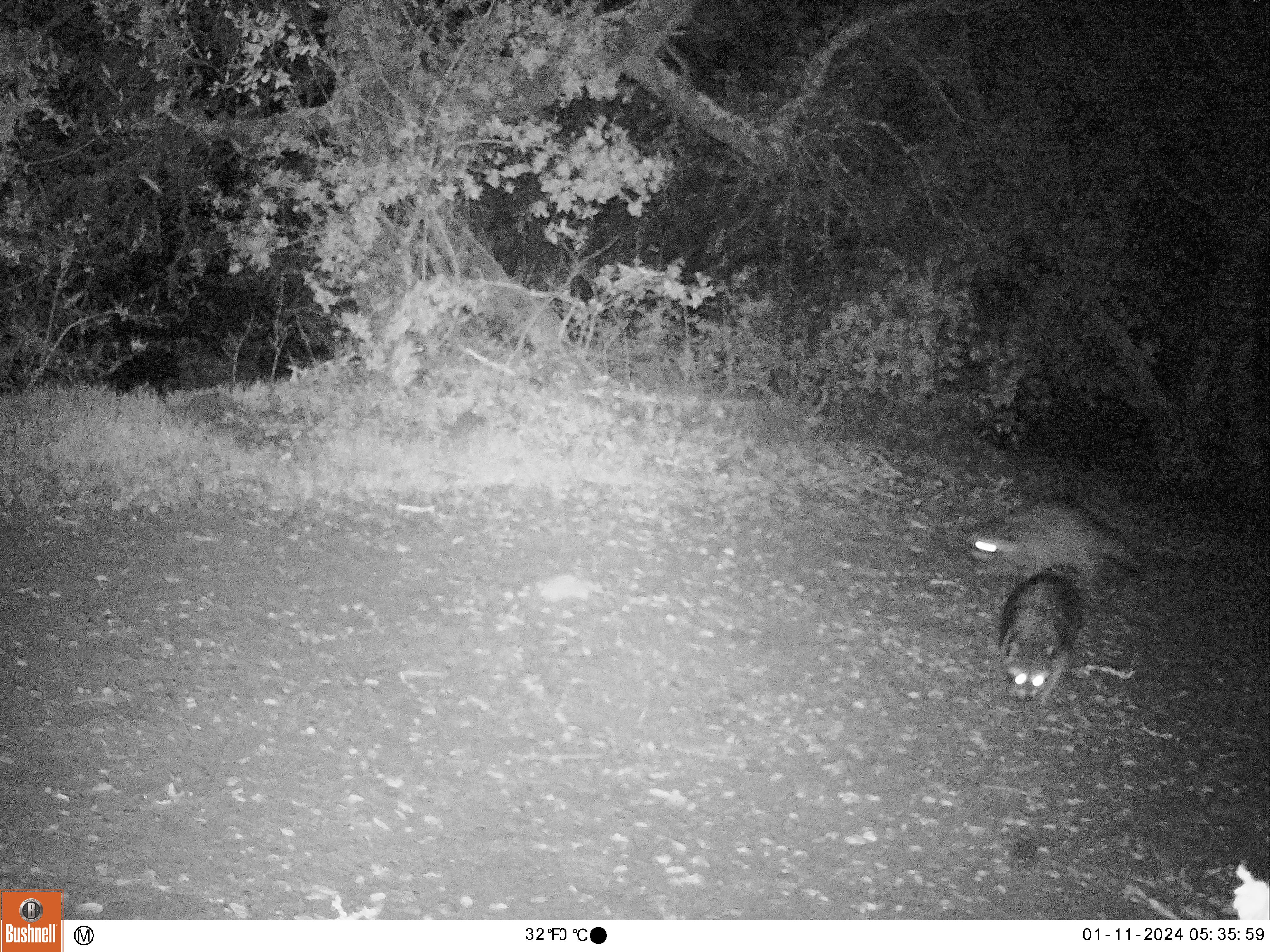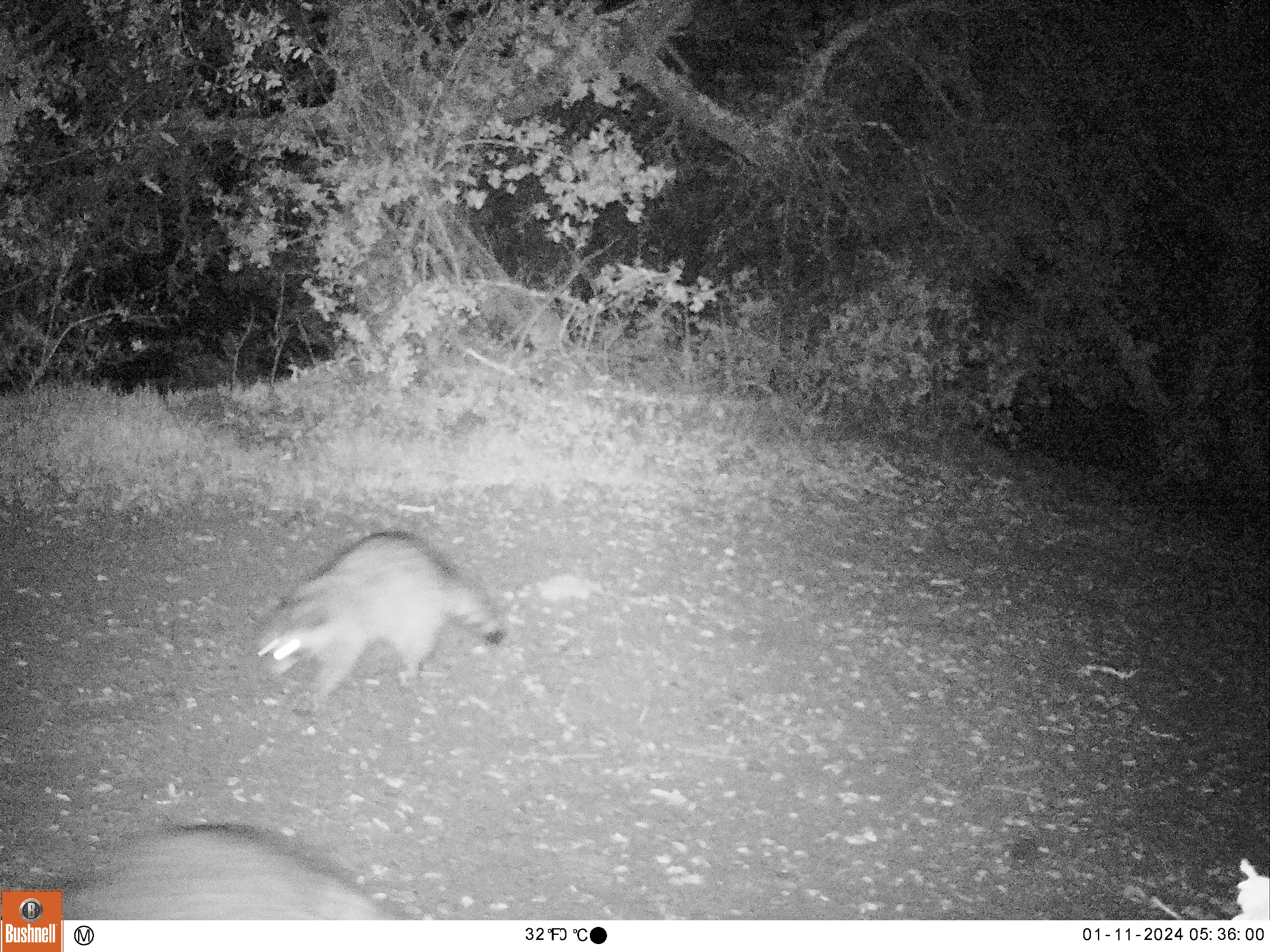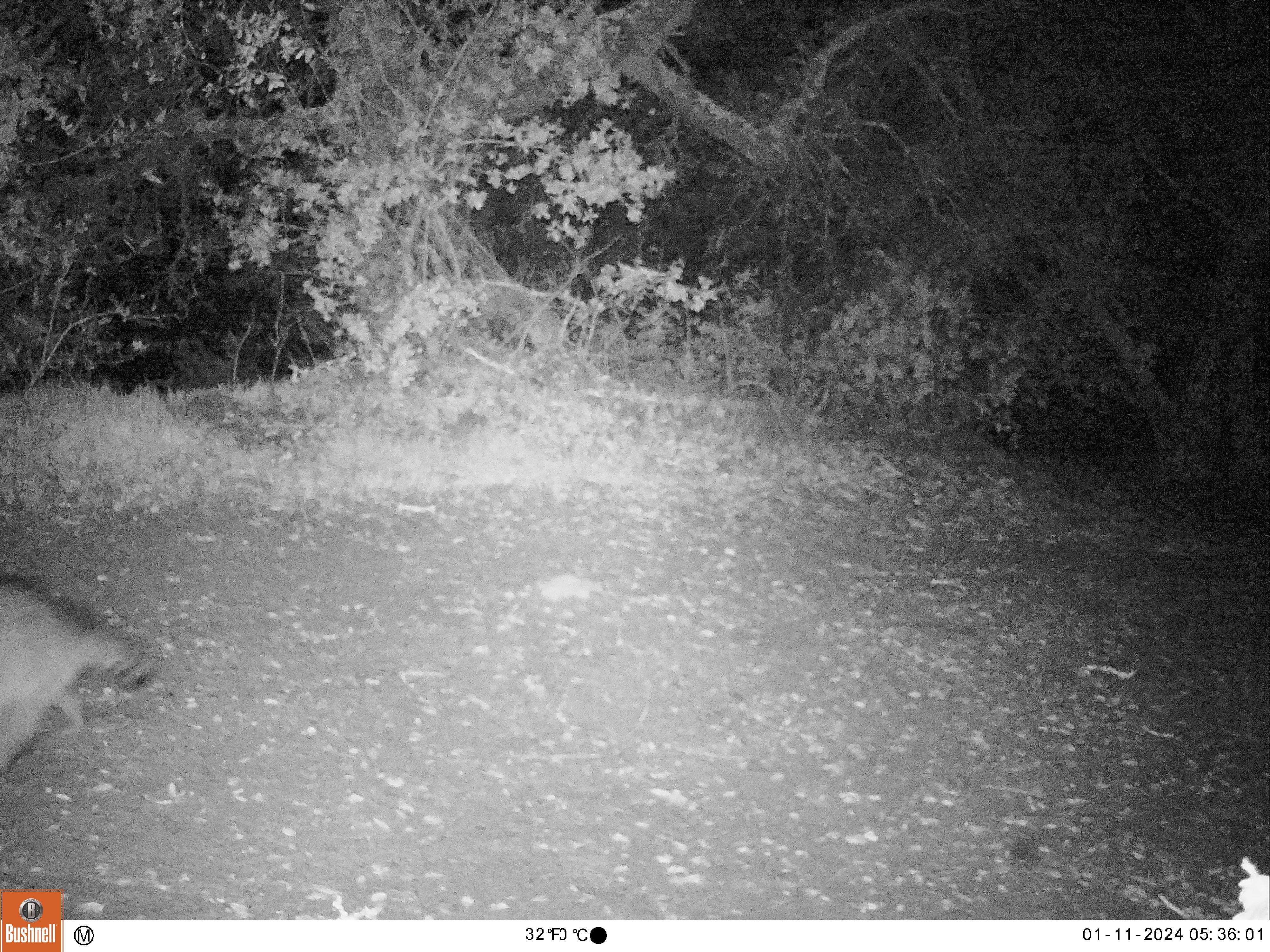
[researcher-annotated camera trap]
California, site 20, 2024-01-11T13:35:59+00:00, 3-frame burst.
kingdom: Animalia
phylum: Chordata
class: Mammalia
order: Carnivora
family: Procyonidae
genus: Procyon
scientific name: Procyon lotor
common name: raccoon